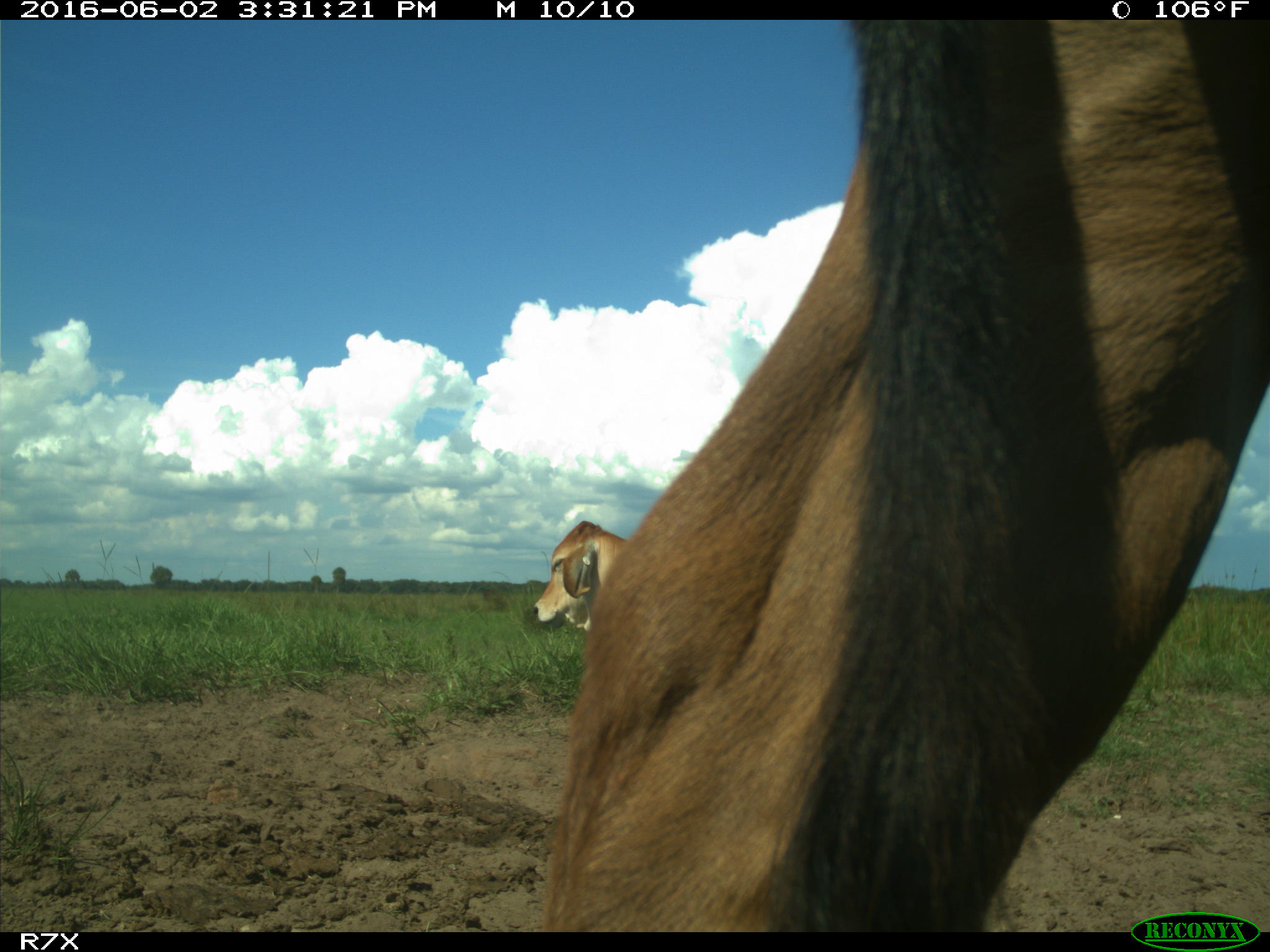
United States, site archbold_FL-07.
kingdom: Animalia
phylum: Chordata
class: Mammalia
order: Artiodactyla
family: Bovidae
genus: Bos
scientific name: Bos taurus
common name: domestic cow